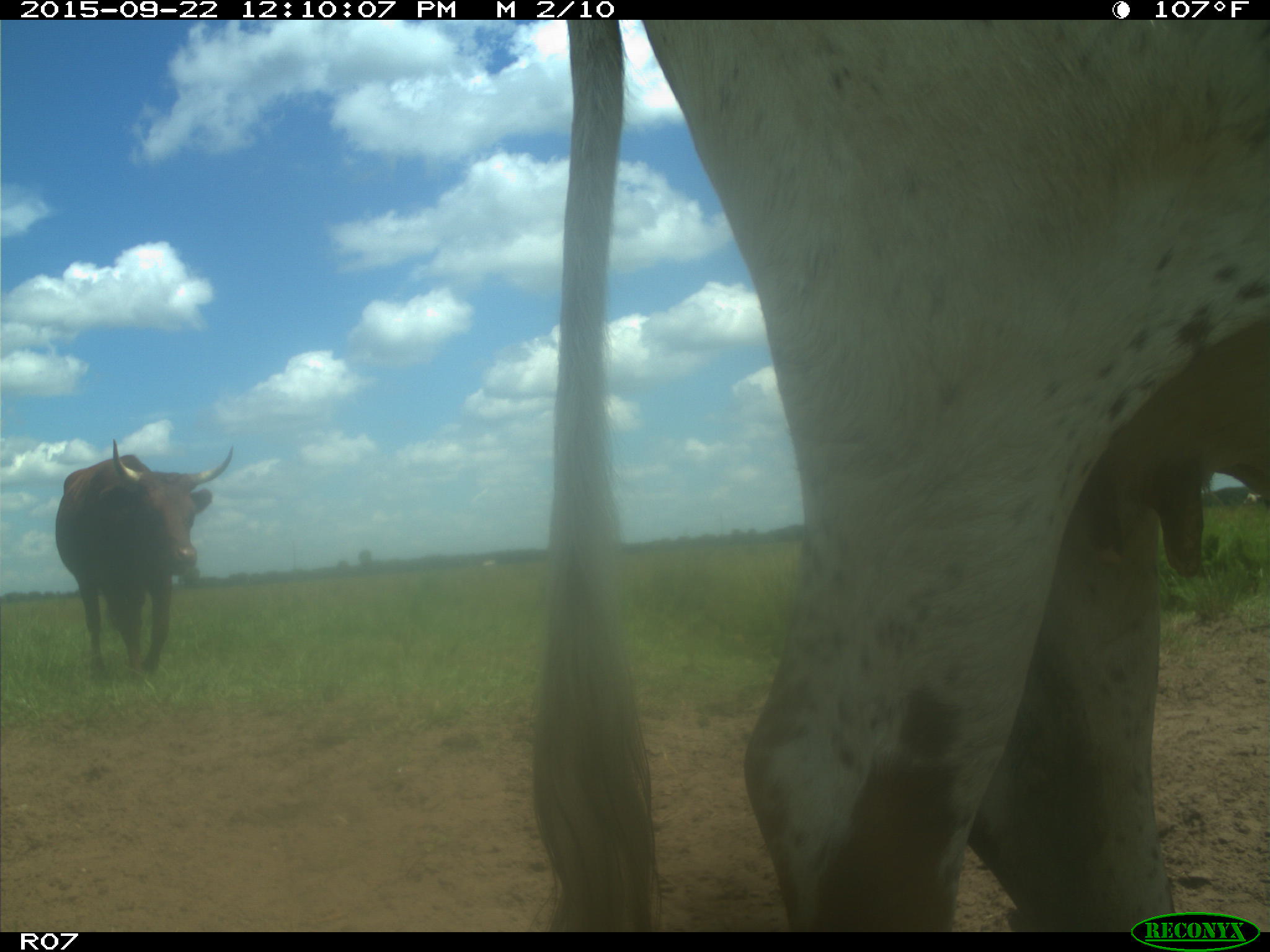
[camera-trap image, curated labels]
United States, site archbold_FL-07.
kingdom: Animalia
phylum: Chordata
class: Mammalia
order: Artiodactyla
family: Bovidae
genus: Bos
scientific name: Bos taurus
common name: domestic cow